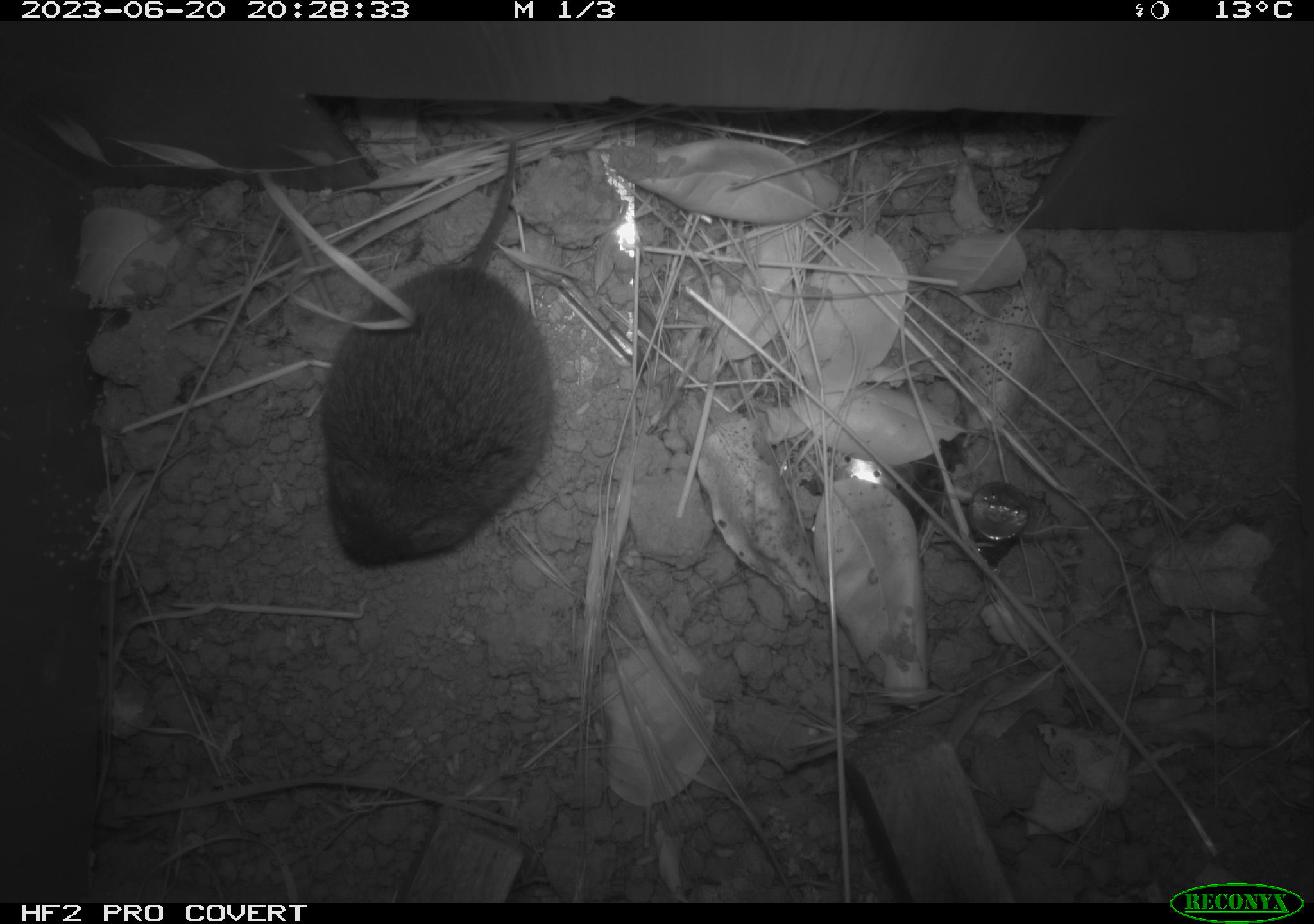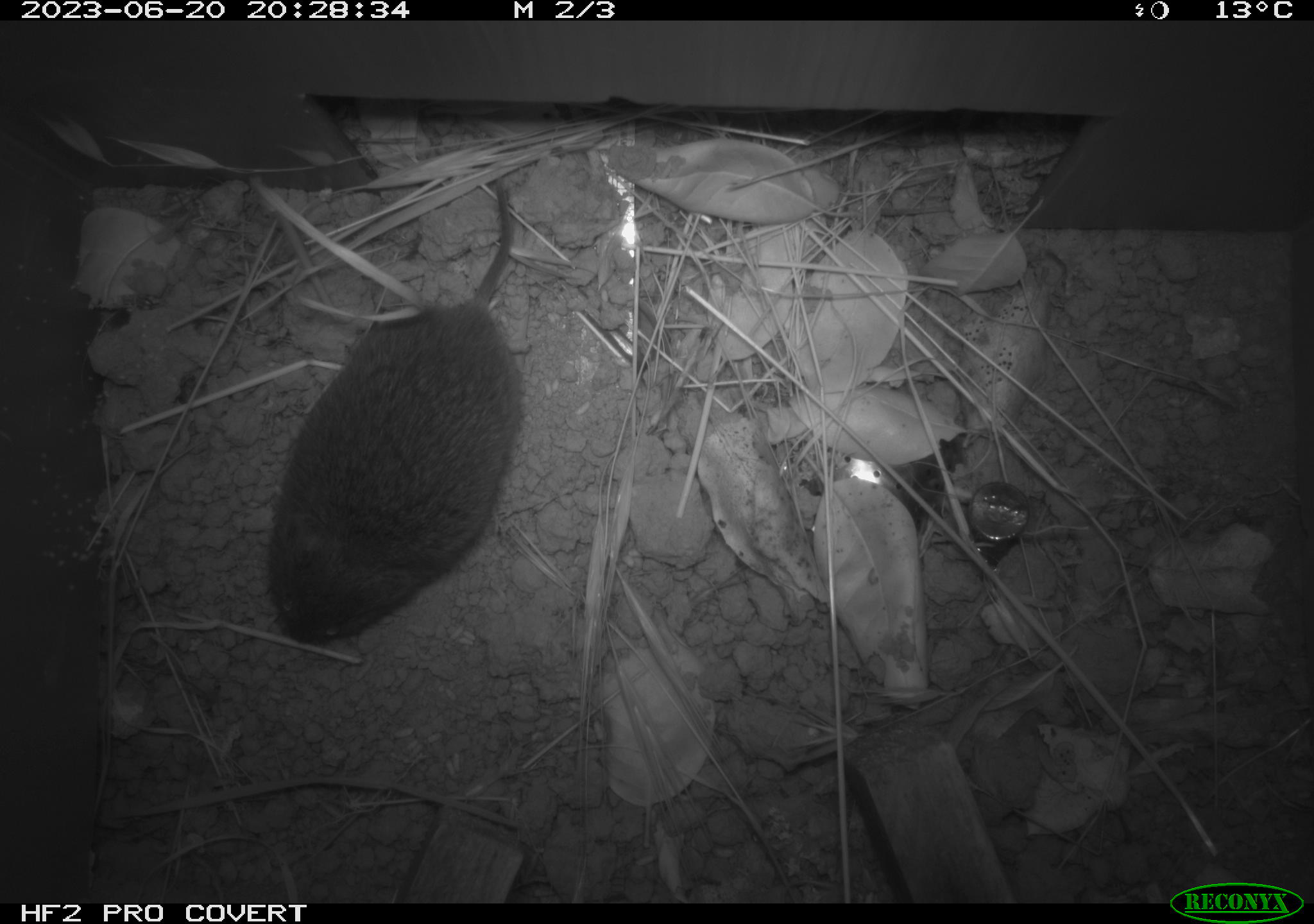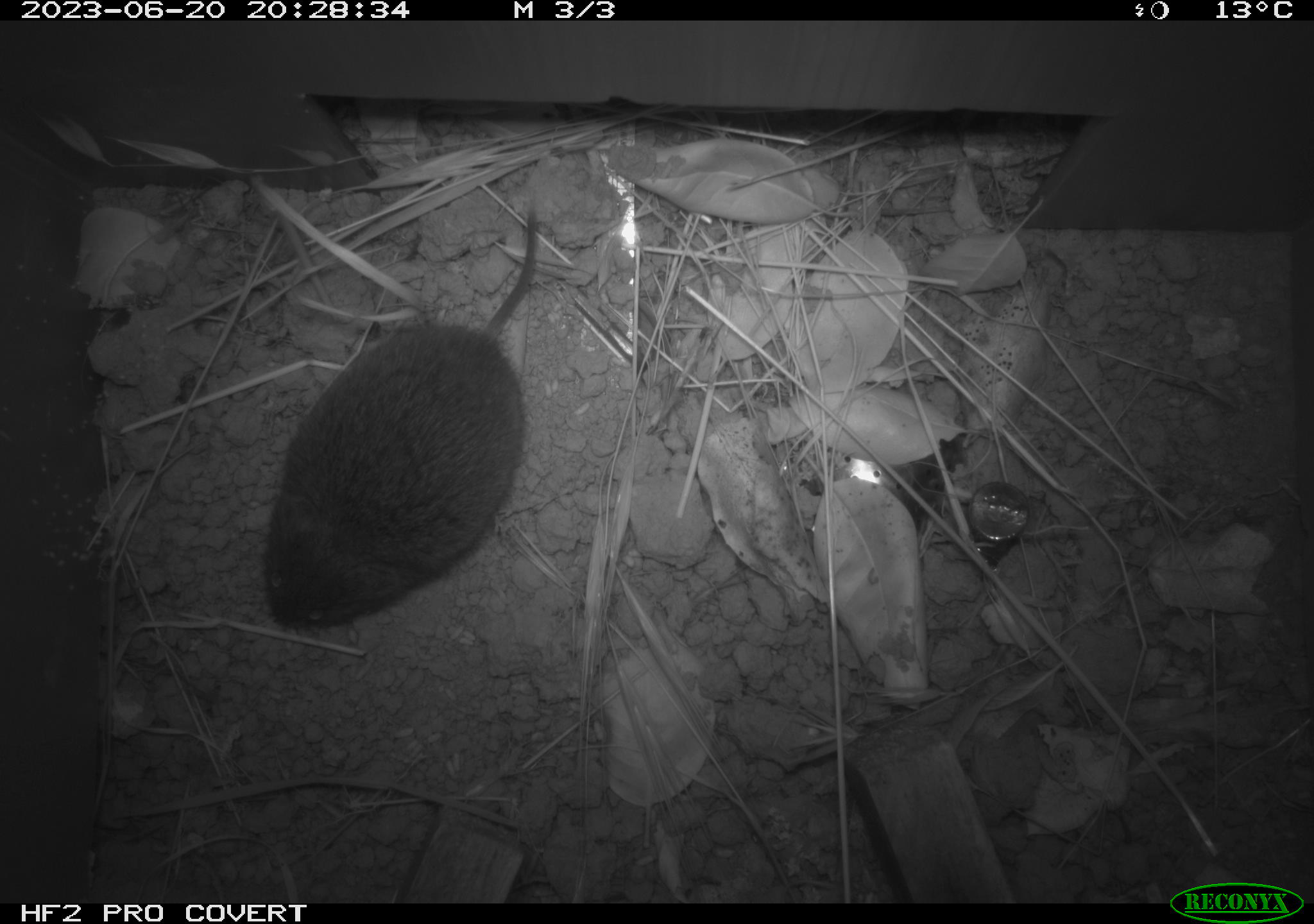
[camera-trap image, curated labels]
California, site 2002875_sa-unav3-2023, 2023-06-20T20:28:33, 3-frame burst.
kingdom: Animalia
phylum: Chordata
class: Mammalia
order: Rodentia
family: Cricetidae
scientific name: Arvicolinae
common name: voles, lemmings, and muskrats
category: arvicolinae subfamily